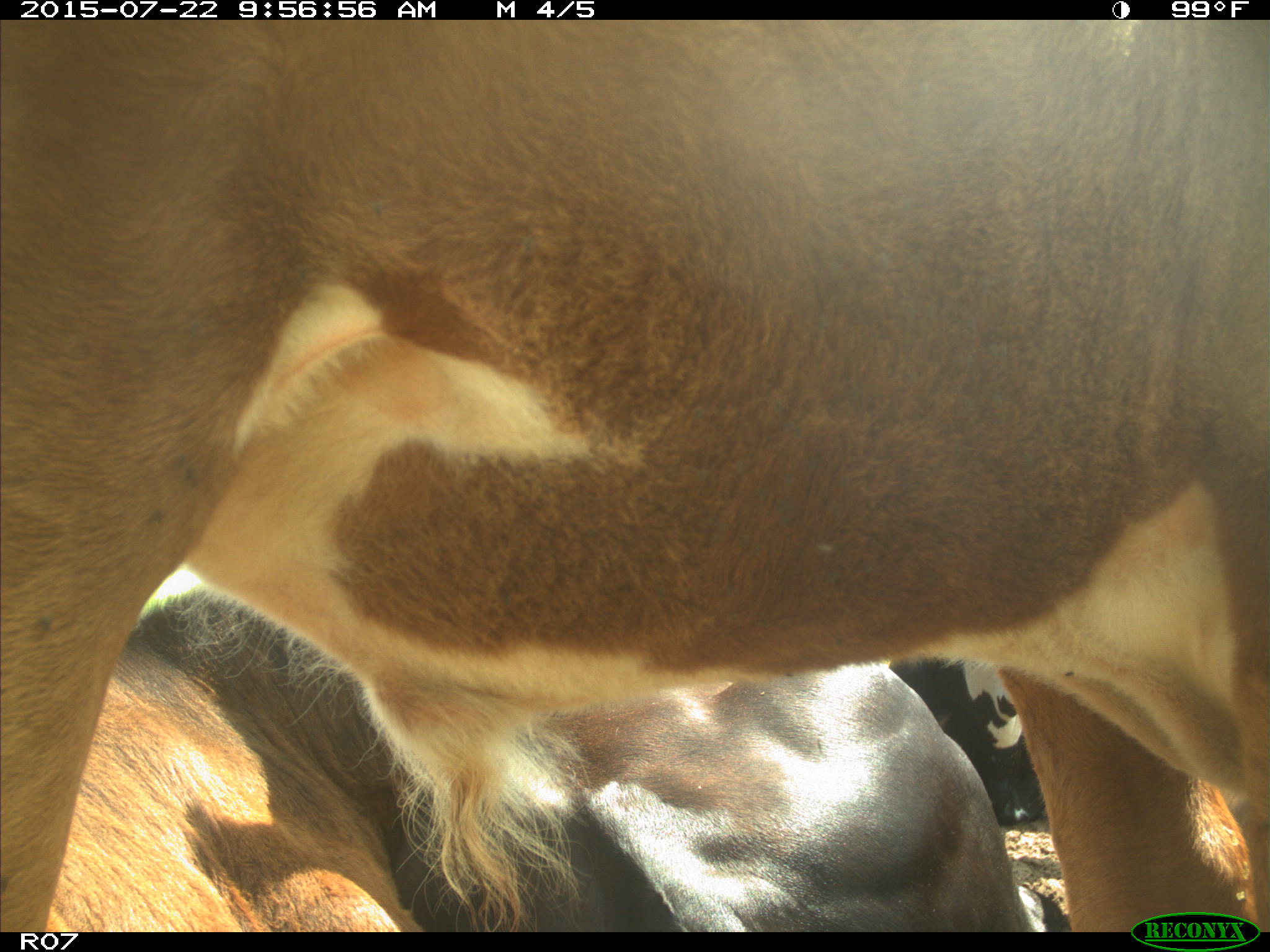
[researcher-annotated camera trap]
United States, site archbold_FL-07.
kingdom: Animalia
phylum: Chordata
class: Mammalia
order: Carnivora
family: Procyonidae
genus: Procyon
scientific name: Procyon lotor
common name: common raccoon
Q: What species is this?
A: Procyon lotor (common raccoon).